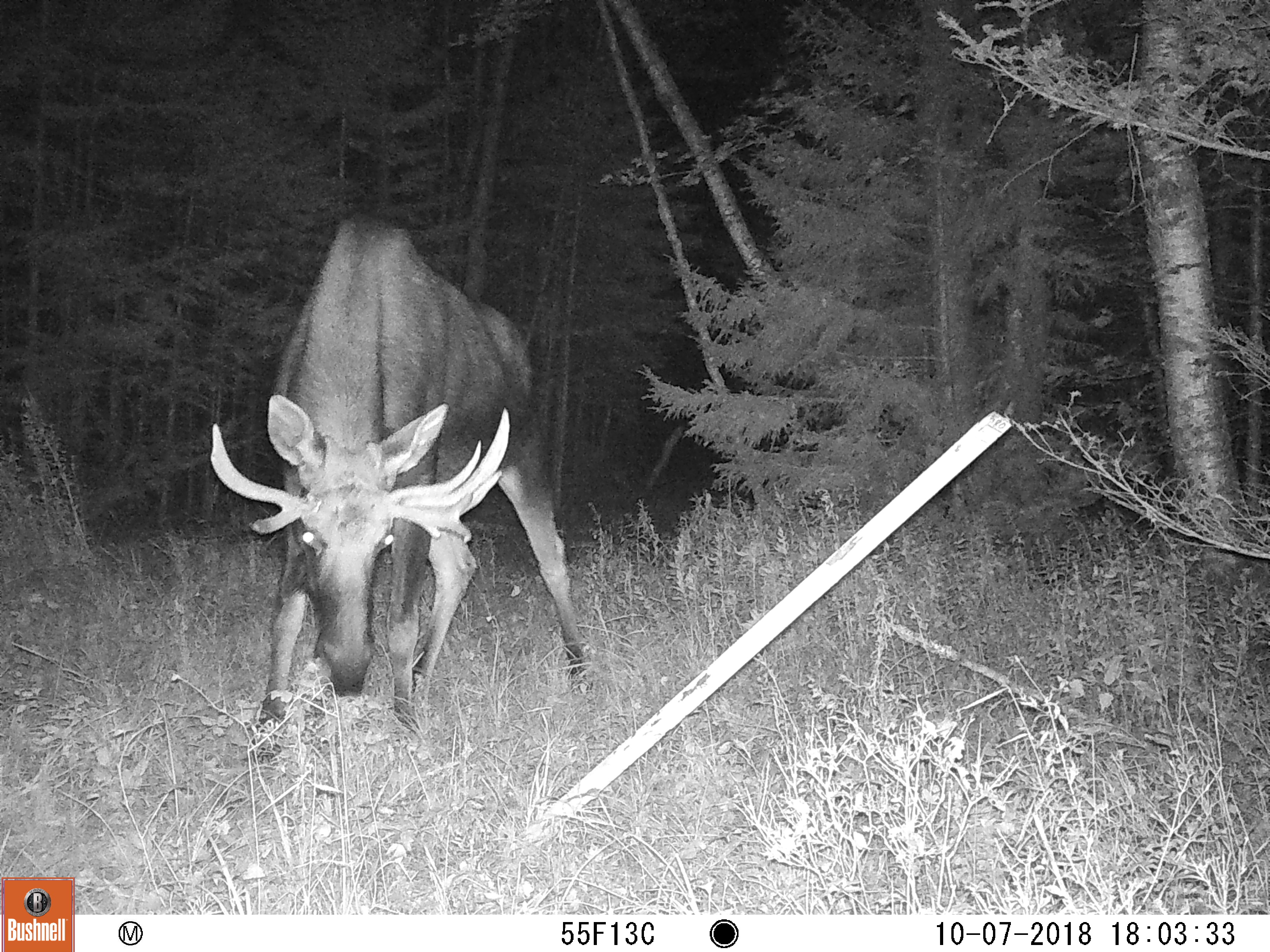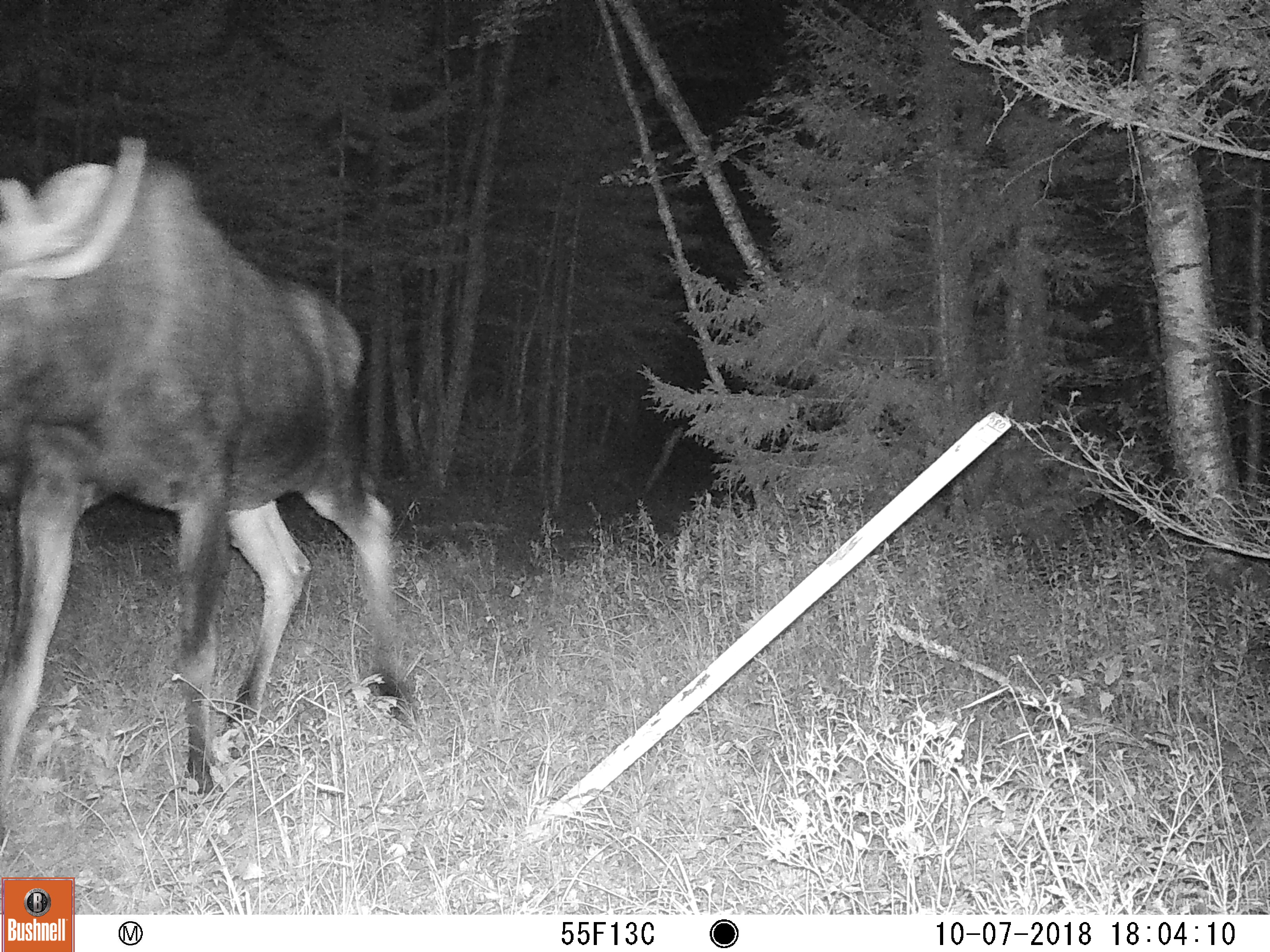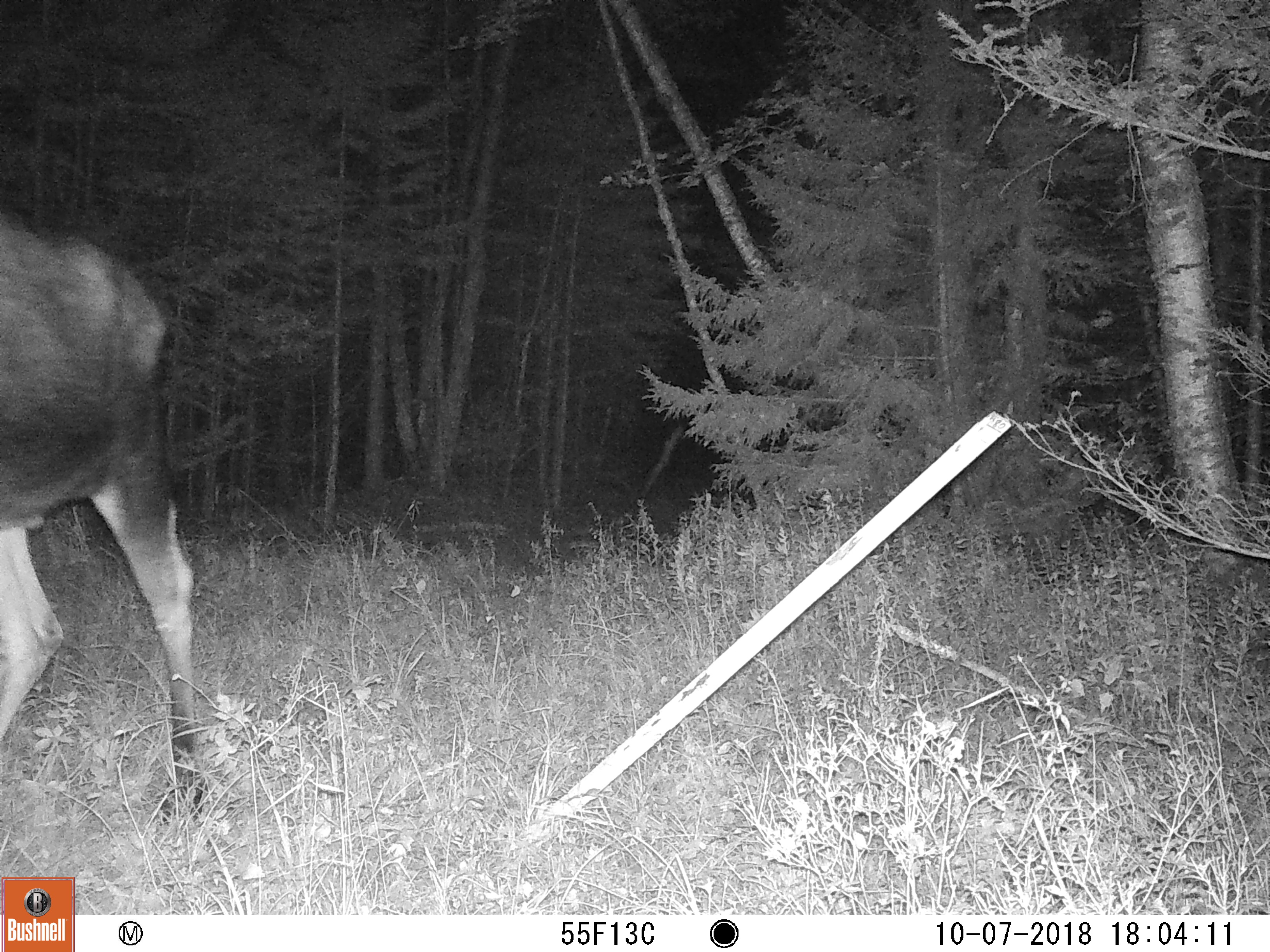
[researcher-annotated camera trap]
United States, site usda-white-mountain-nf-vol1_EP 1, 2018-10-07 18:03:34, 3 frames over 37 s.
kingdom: Animalia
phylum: Chordata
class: Mammalia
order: Artiodactyla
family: Cervidae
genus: Alces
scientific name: Alces alces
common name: moose